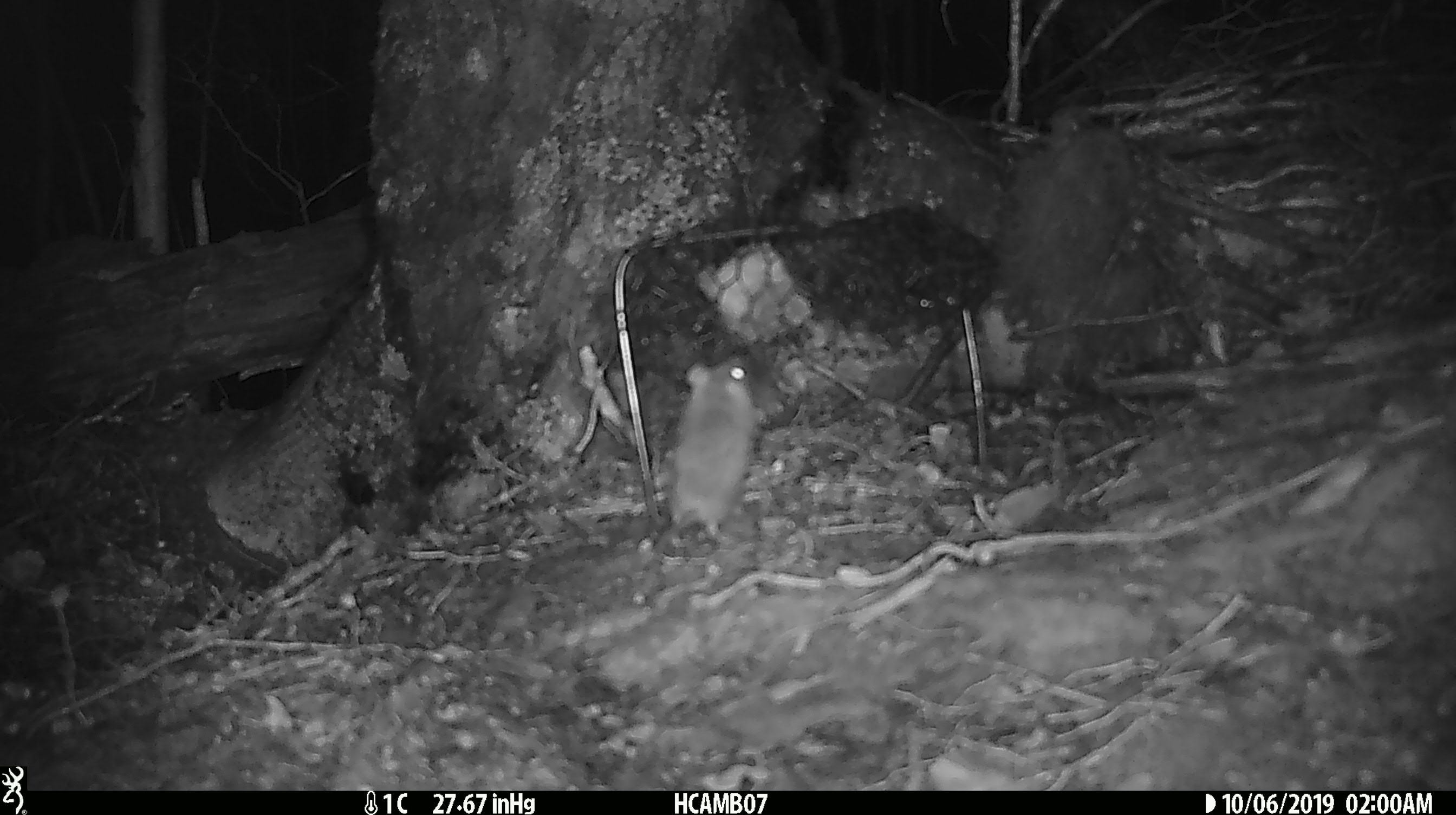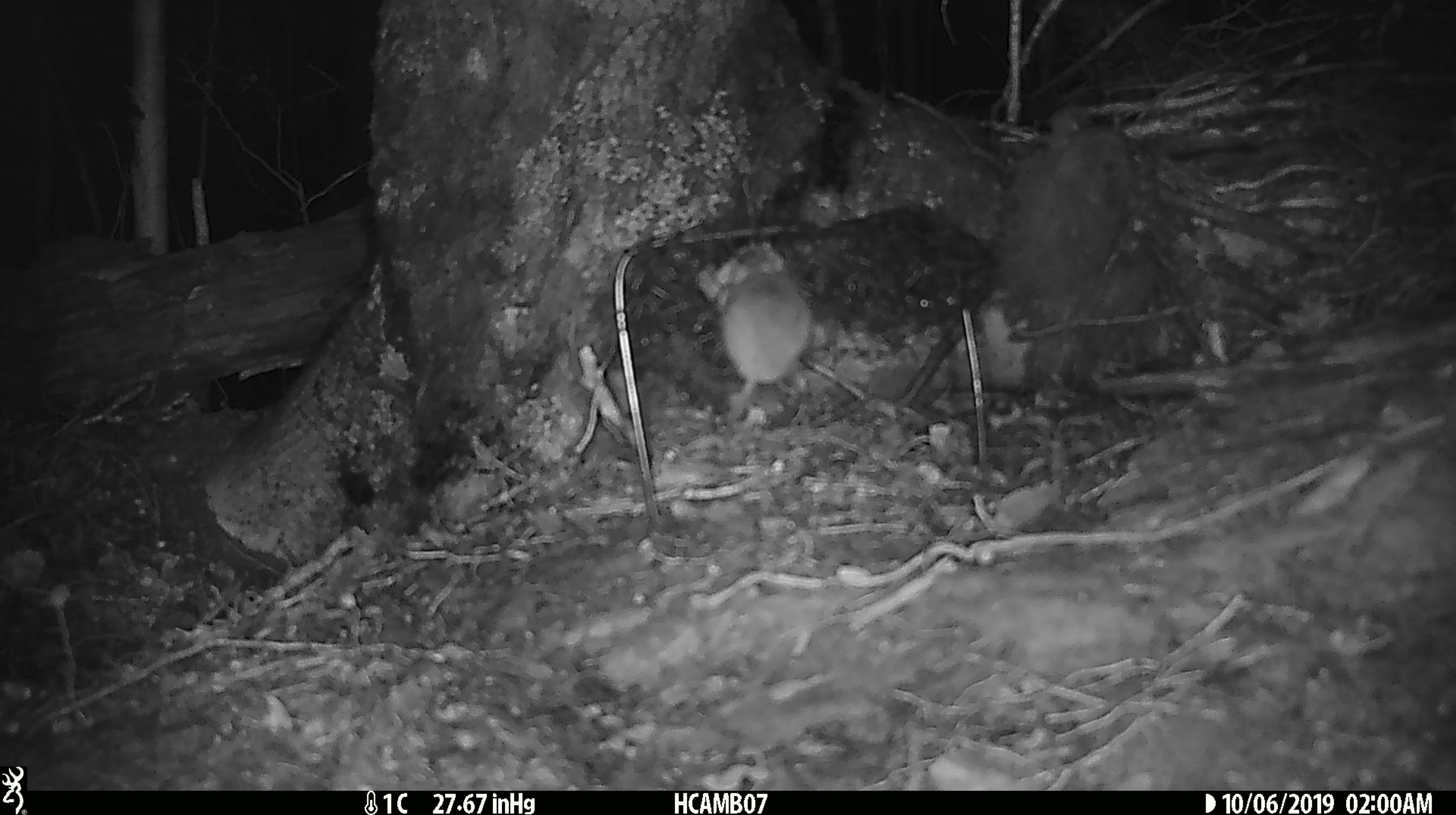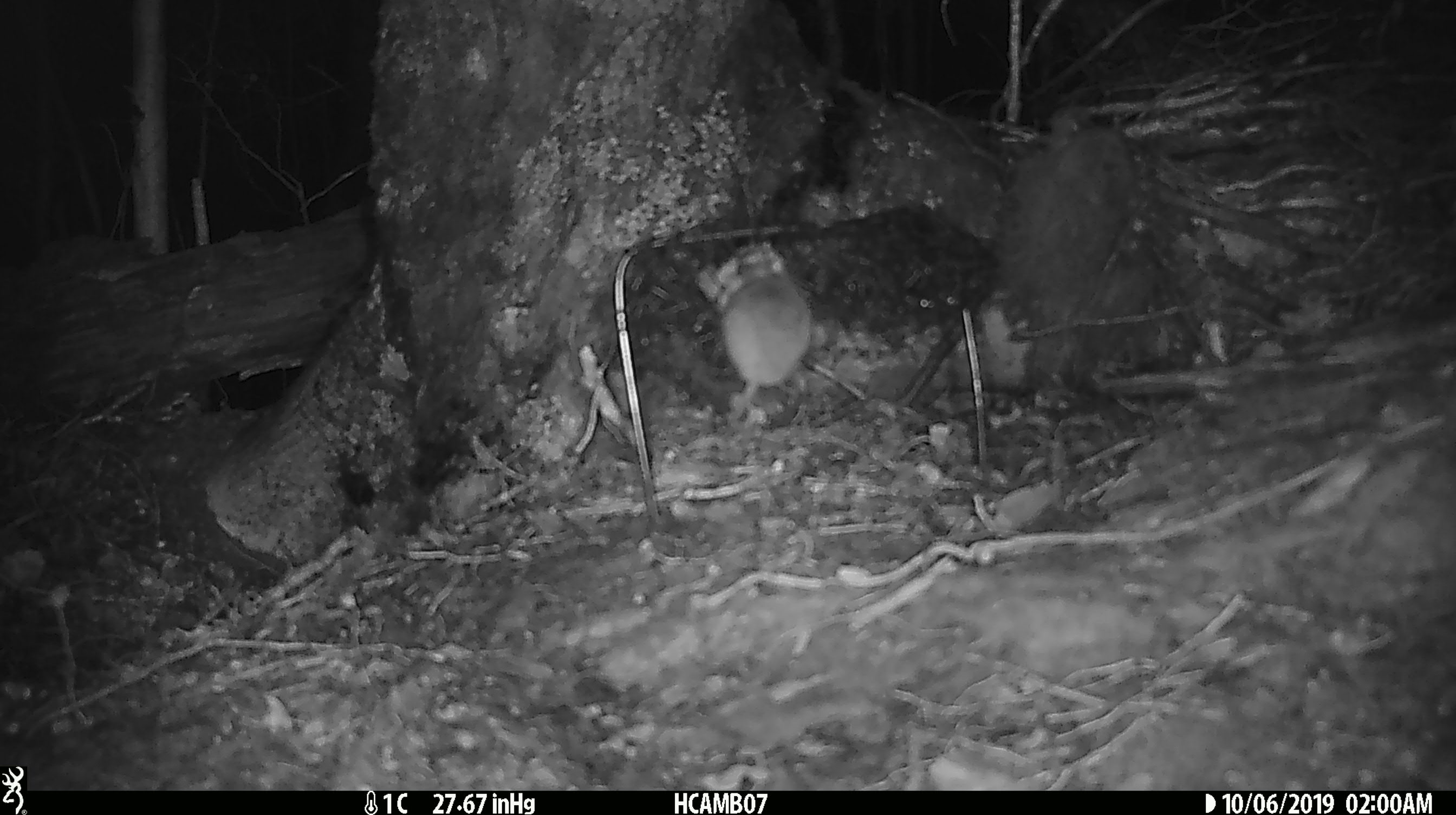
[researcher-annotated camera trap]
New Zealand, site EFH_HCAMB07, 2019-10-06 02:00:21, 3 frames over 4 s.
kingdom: Animalia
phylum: Chordata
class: Mammalia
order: Rodentia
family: Muridae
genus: Mus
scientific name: Mus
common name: mouse